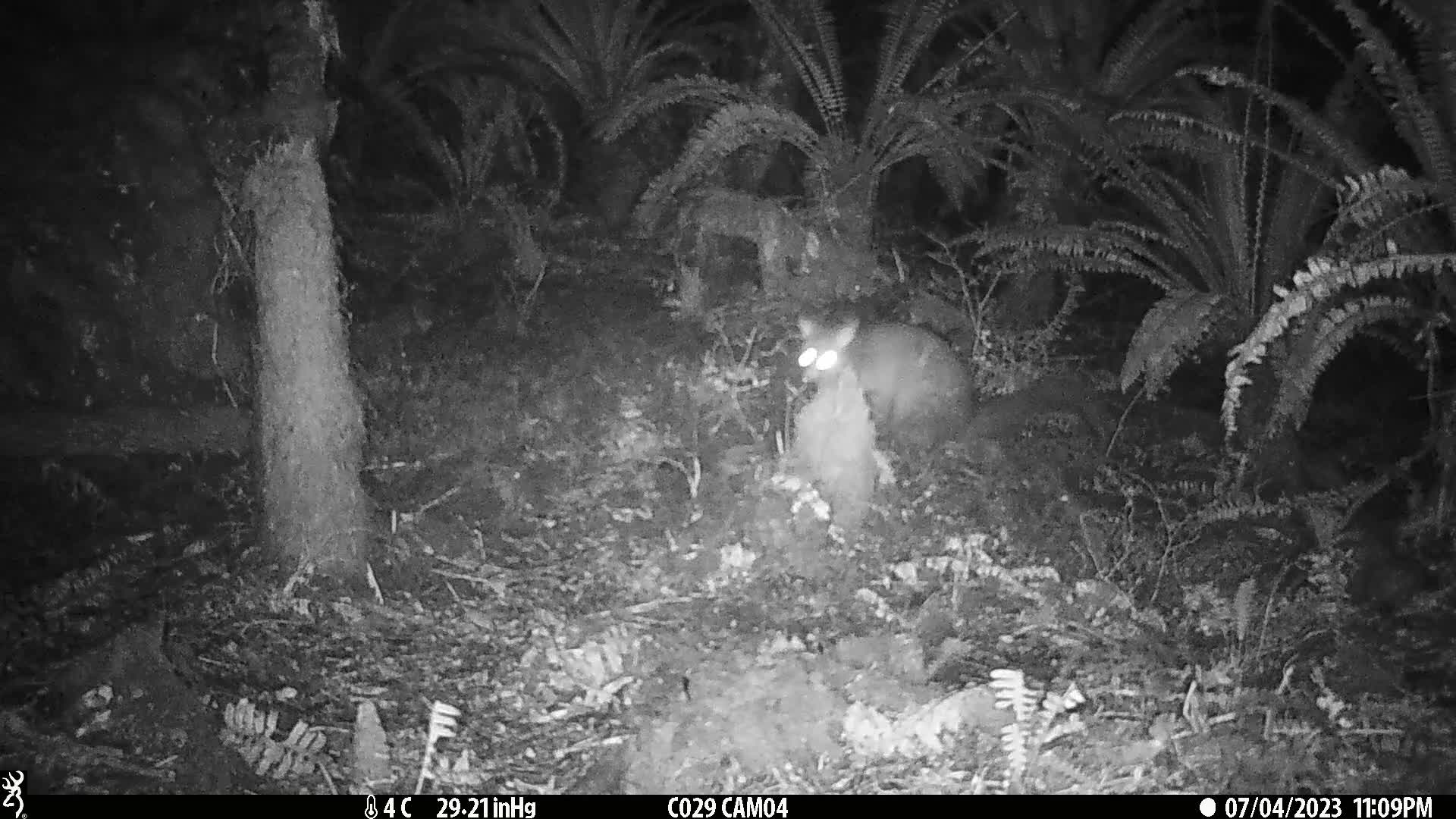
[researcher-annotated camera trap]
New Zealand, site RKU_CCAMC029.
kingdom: Animalia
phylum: Chordata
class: Mammalia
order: Diprotodontia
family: Phalangeridae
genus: Trichosurus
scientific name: Trichosurus vulpecula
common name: common brushtail possum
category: possum